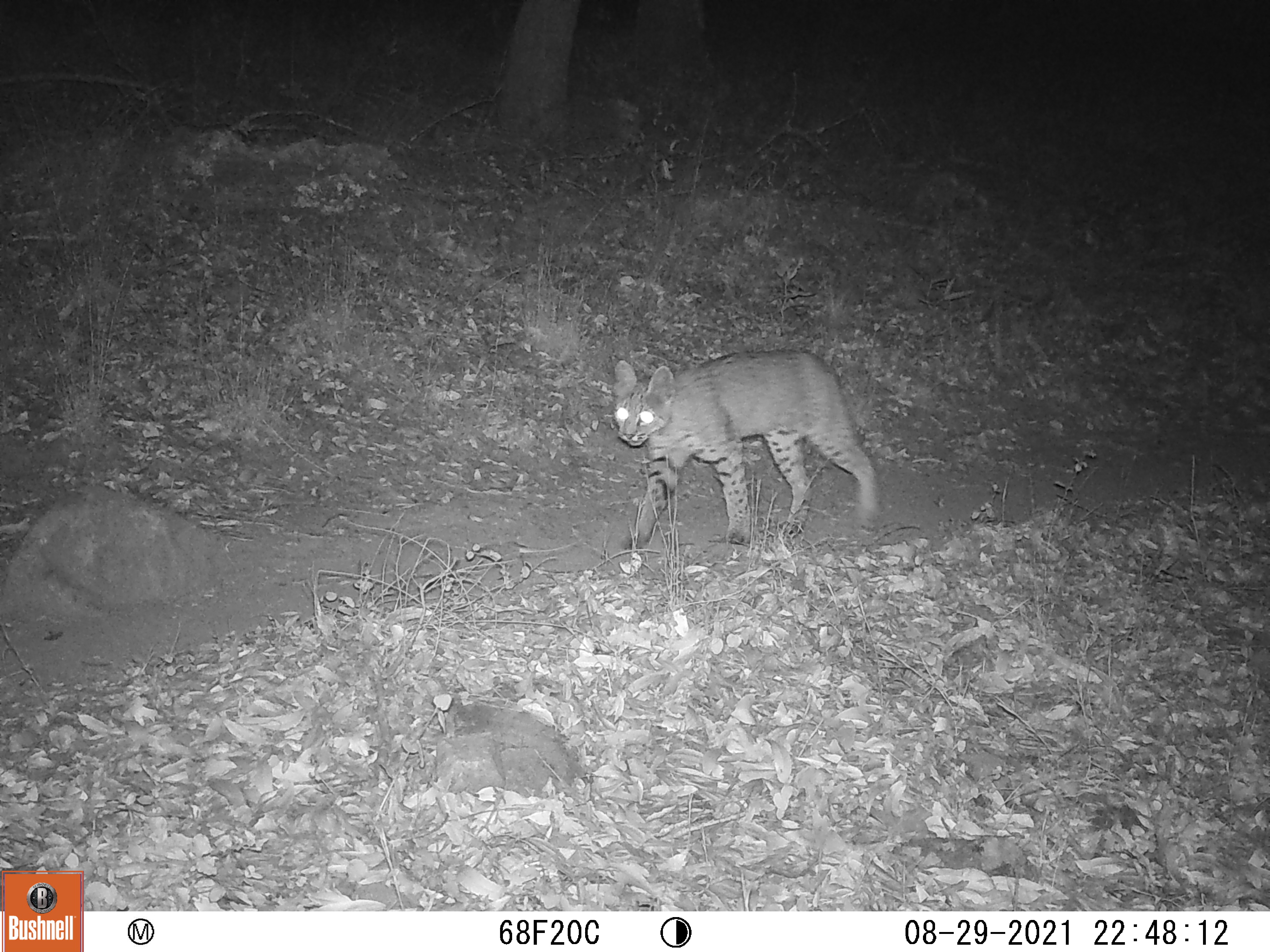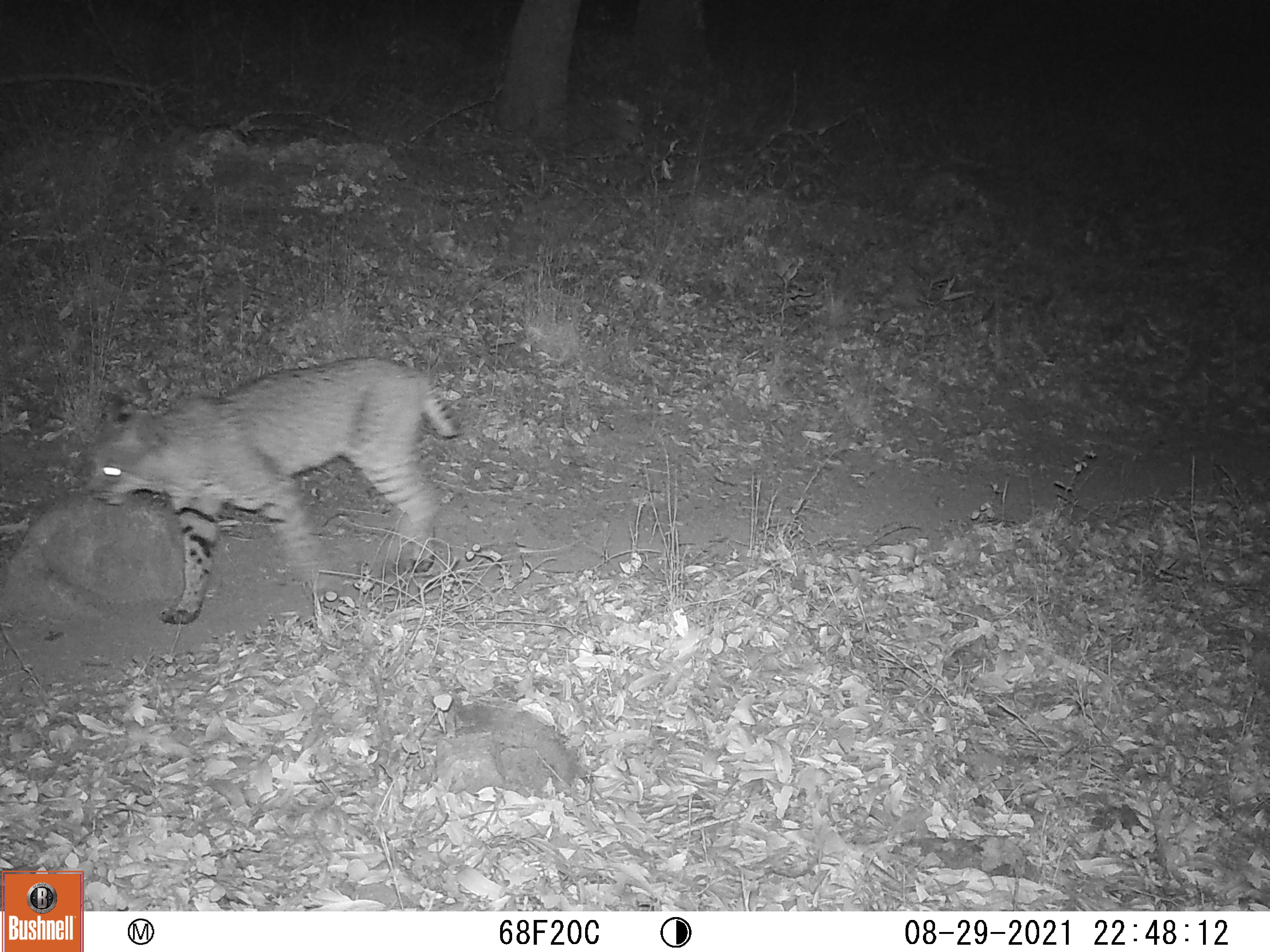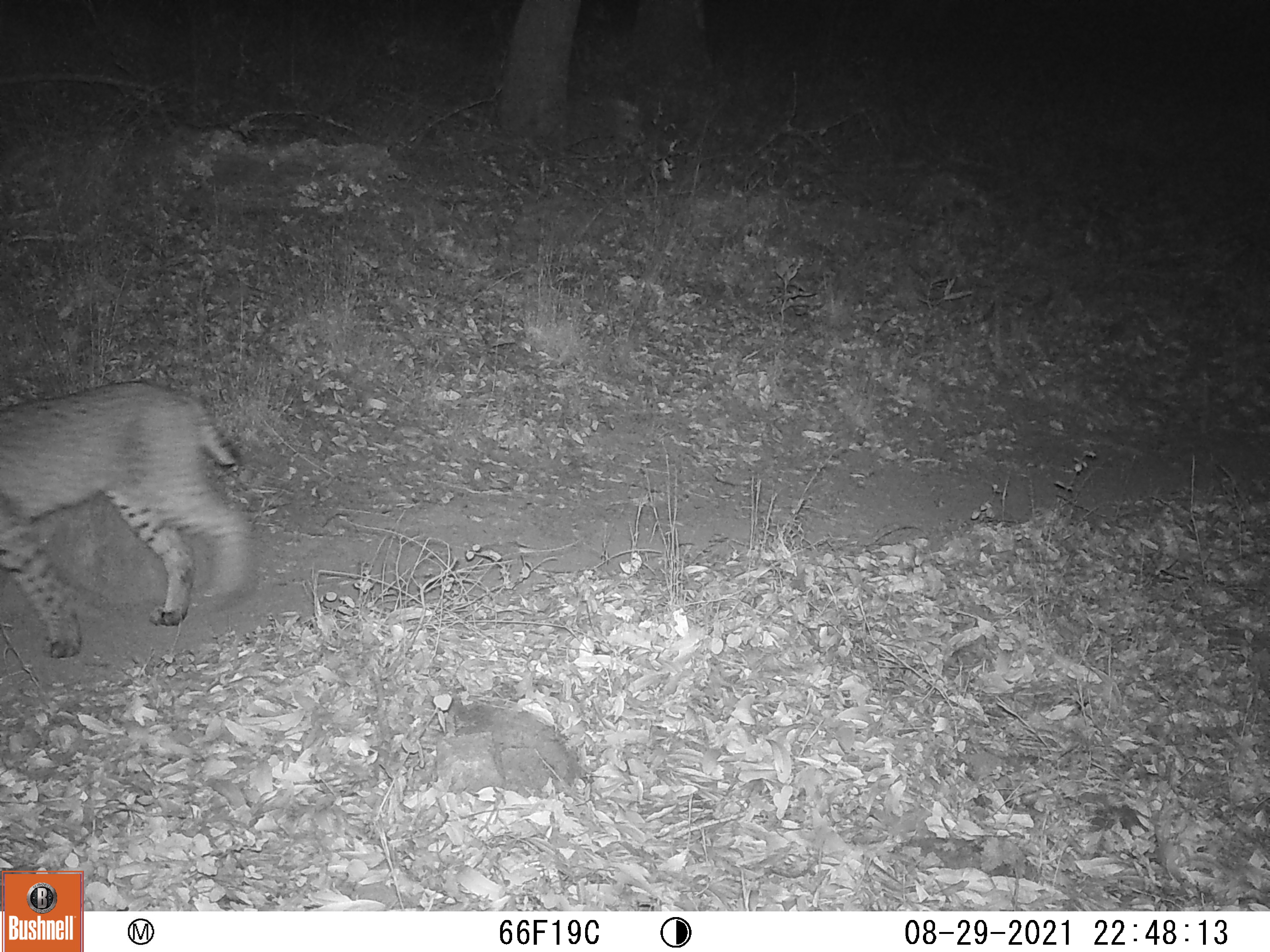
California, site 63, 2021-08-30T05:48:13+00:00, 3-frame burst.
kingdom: Animalia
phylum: Chordata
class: Mammalia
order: Carnivora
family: Felidae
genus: Lynx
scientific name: Lynx rufus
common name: bobcat